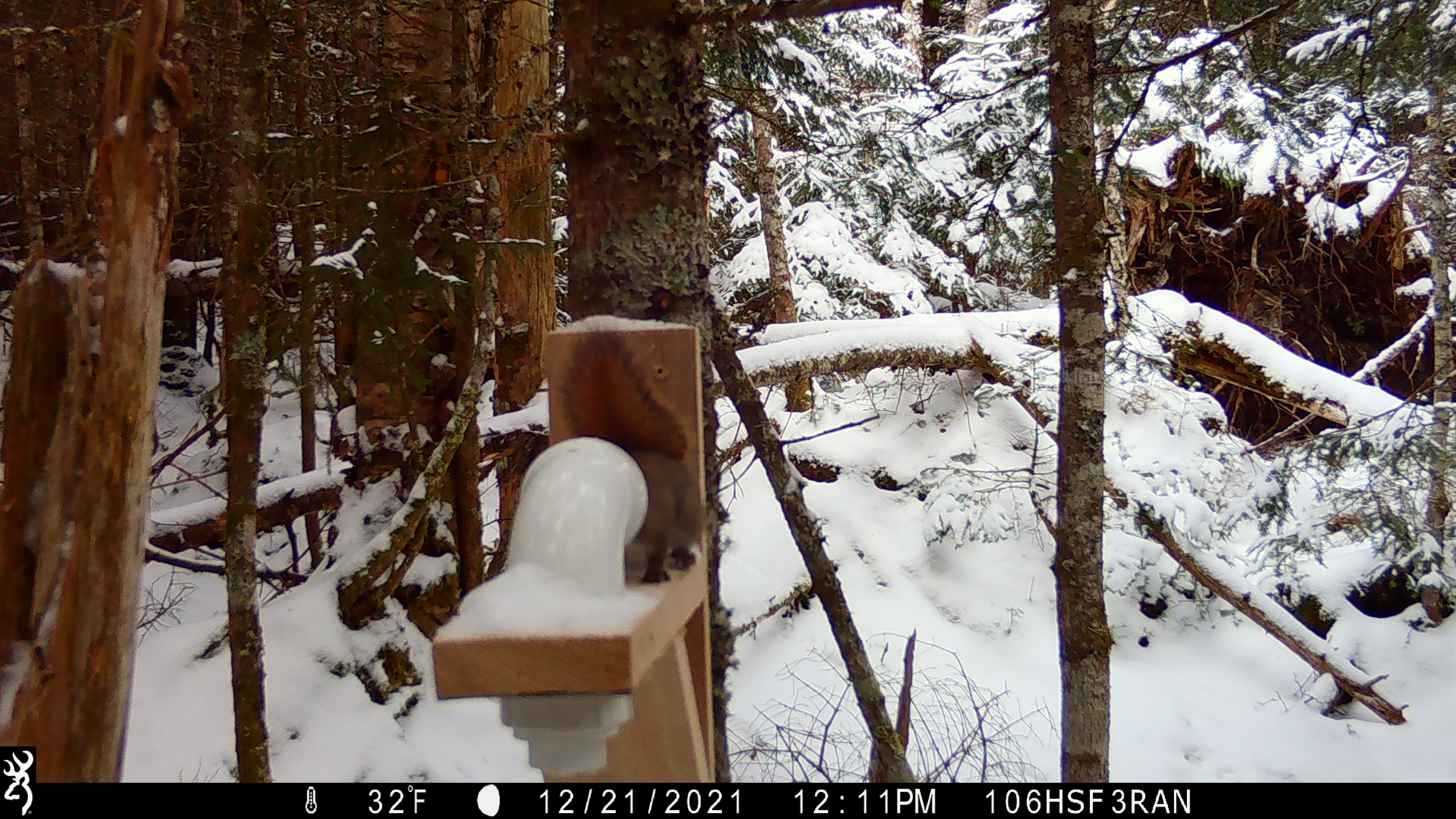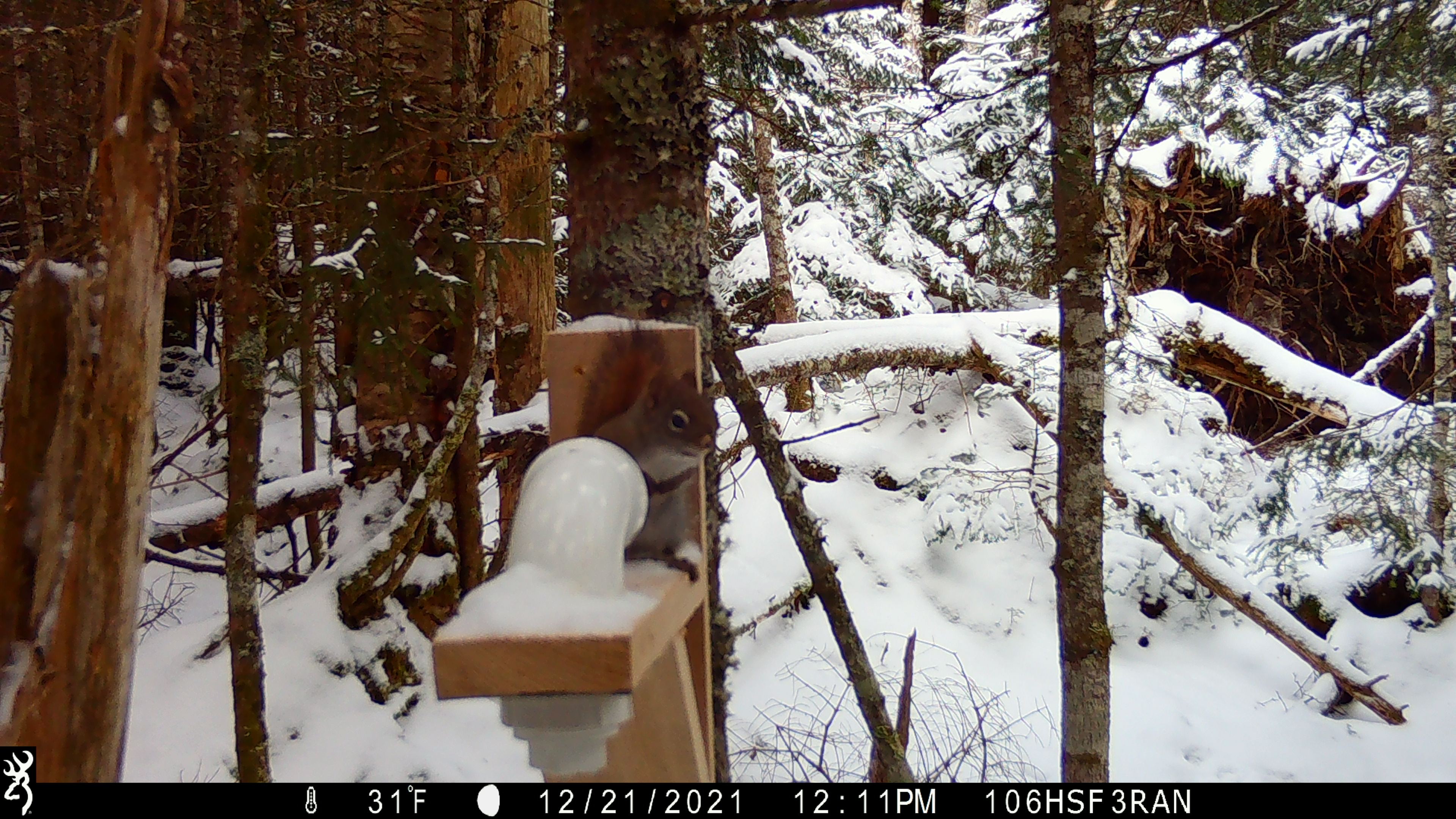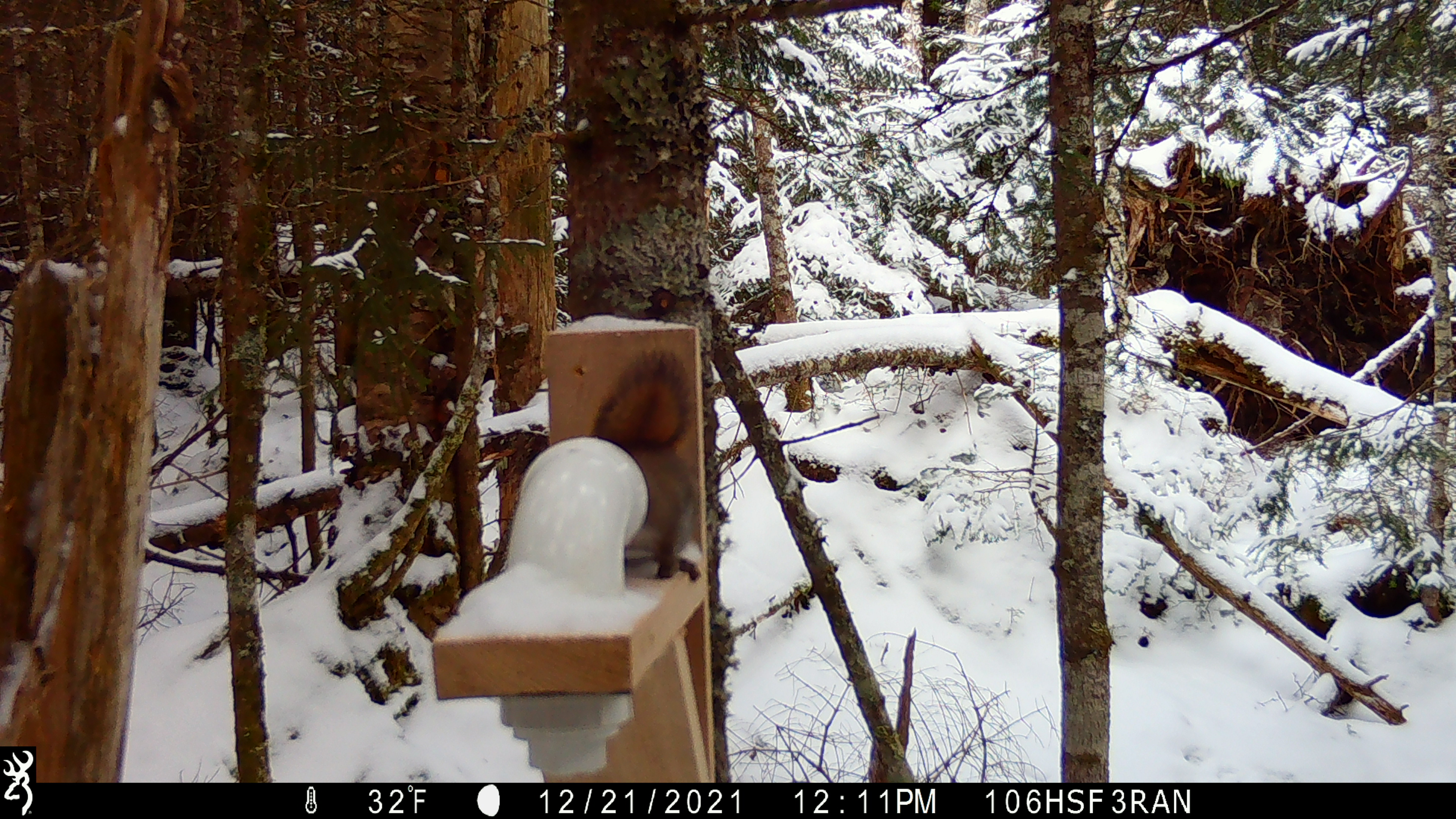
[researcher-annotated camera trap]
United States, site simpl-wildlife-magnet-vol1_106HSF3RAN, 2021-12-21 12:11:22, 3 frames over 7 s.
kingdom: Animalia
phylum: Chordata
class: Mammalia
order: Rodentia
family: Sciuridae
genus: Tamiasciurus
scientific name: Tamiasciurus hudsonicus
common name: red squirrel